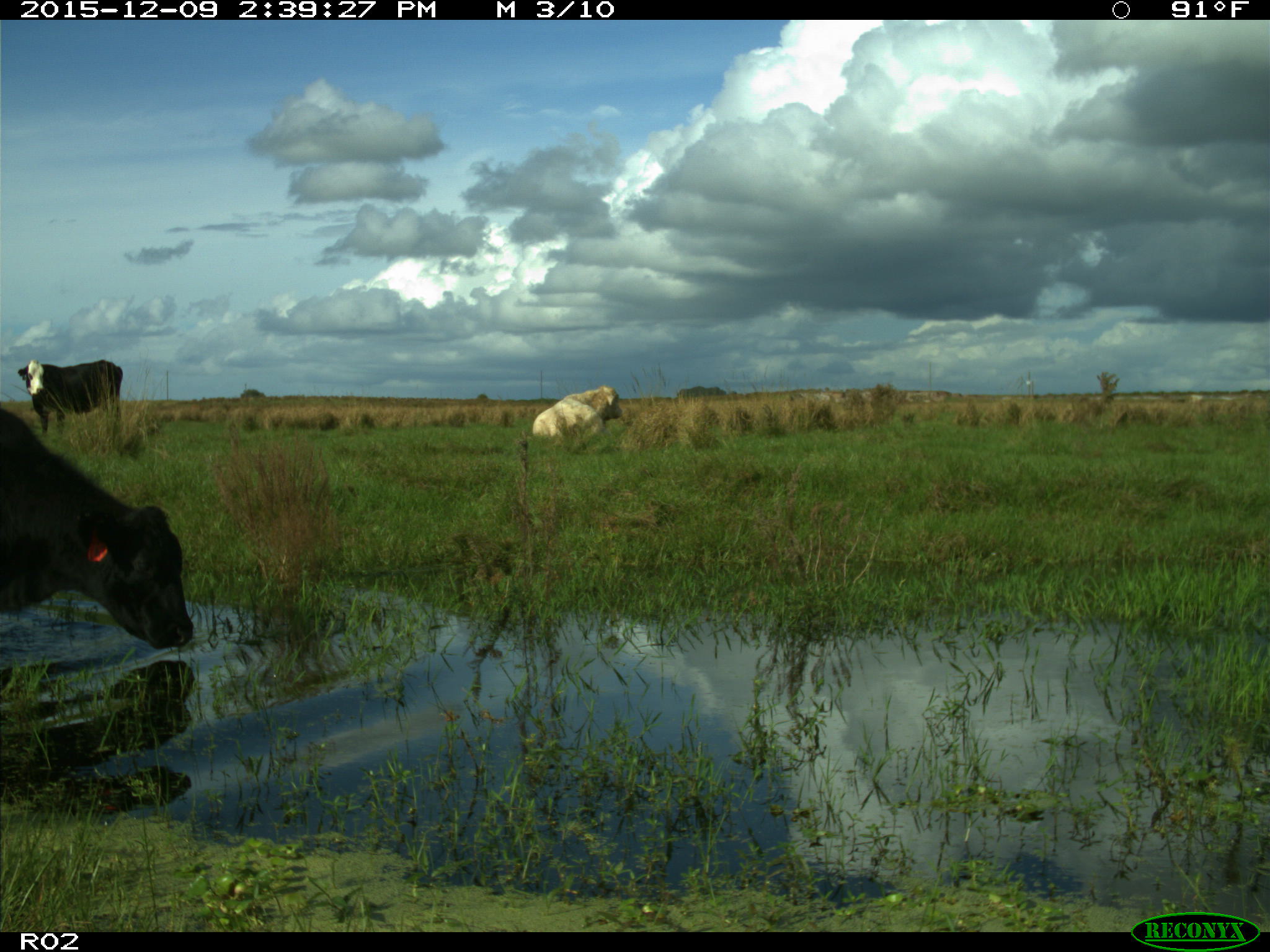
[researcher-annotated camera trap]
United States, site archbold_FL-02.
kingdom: Animalia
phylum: Chordata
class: Mammalia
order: Artiodactyla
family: Bovidae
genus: Bos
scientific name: Bos taurus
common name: domestic cow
Bos taurus (domestic cow).